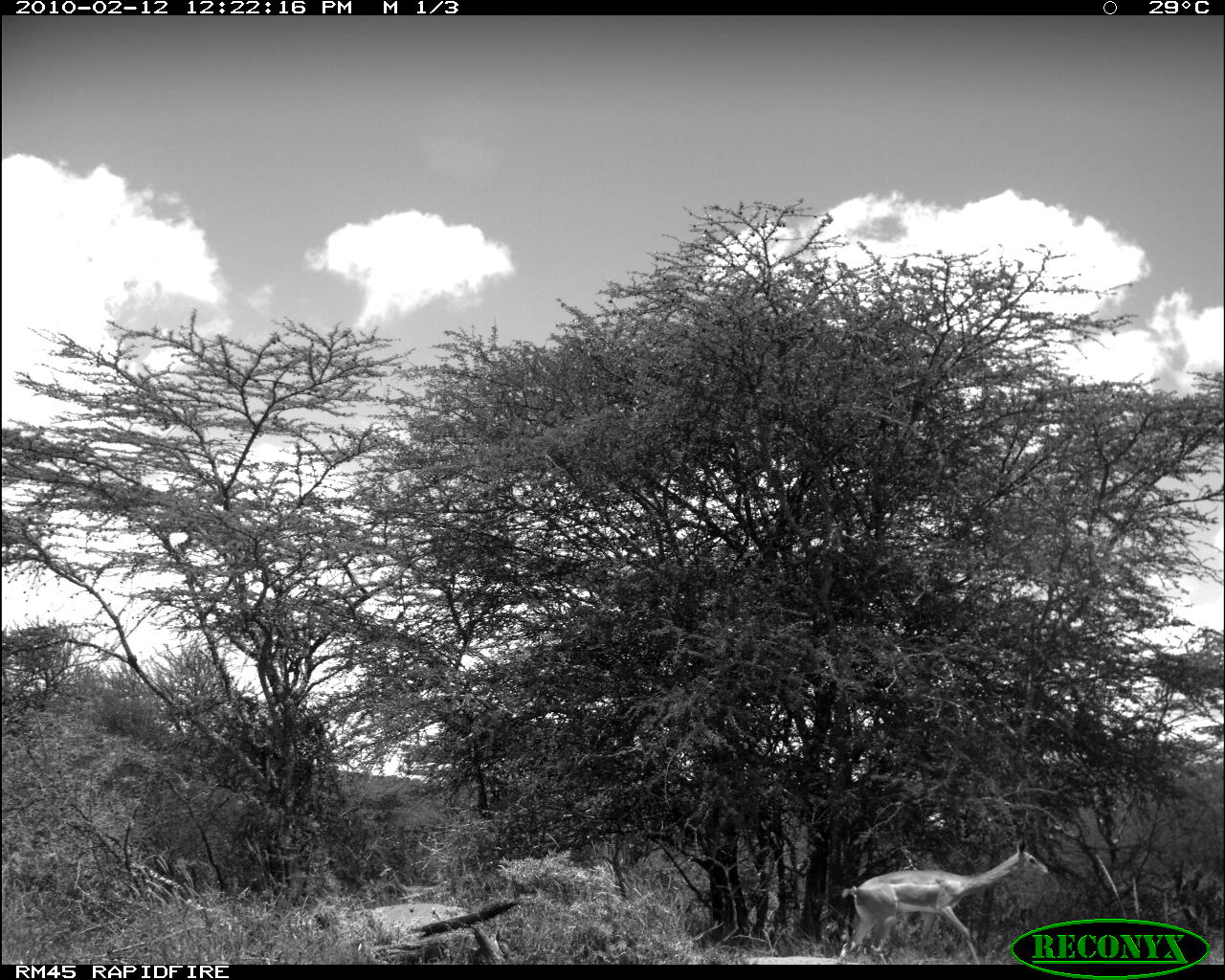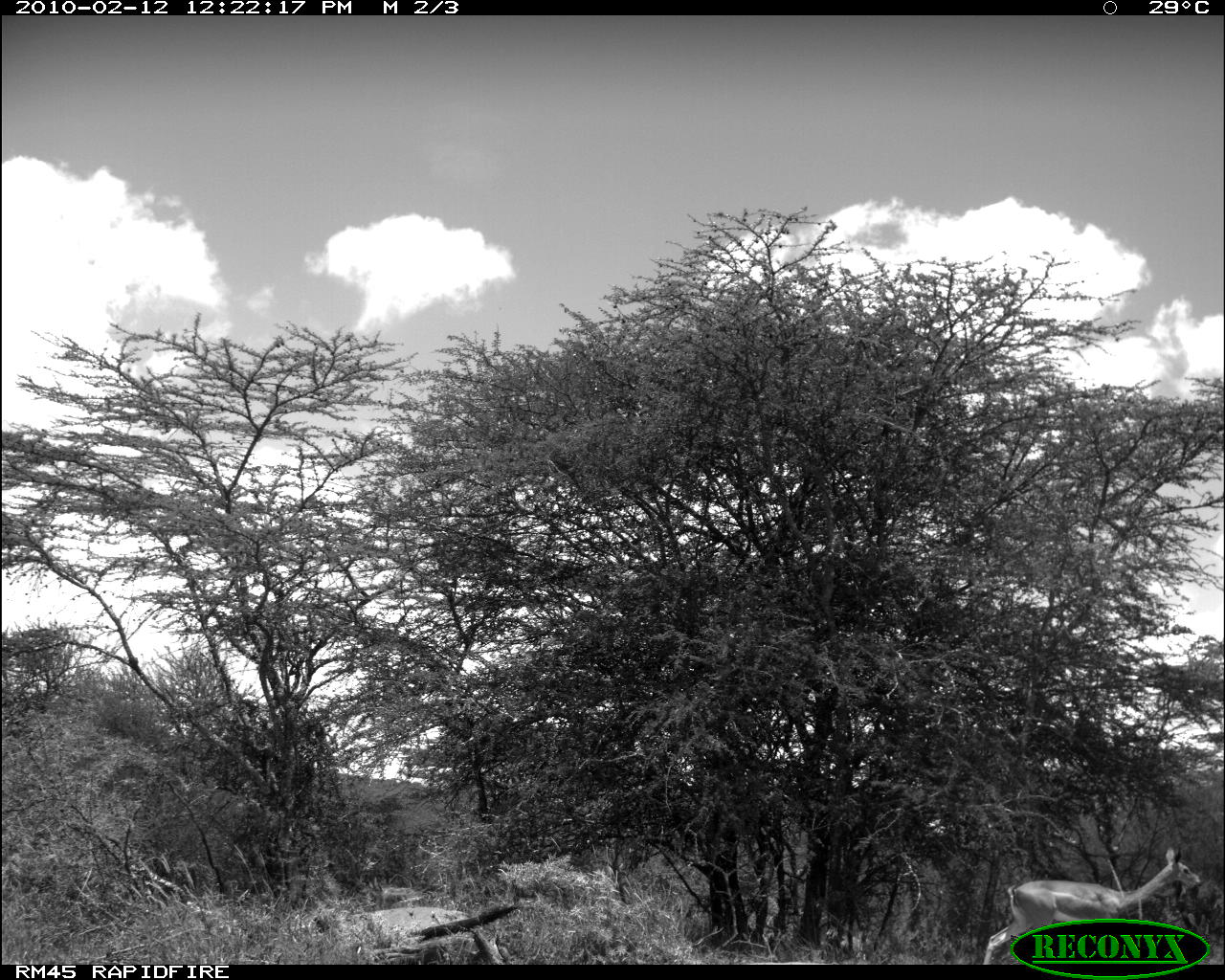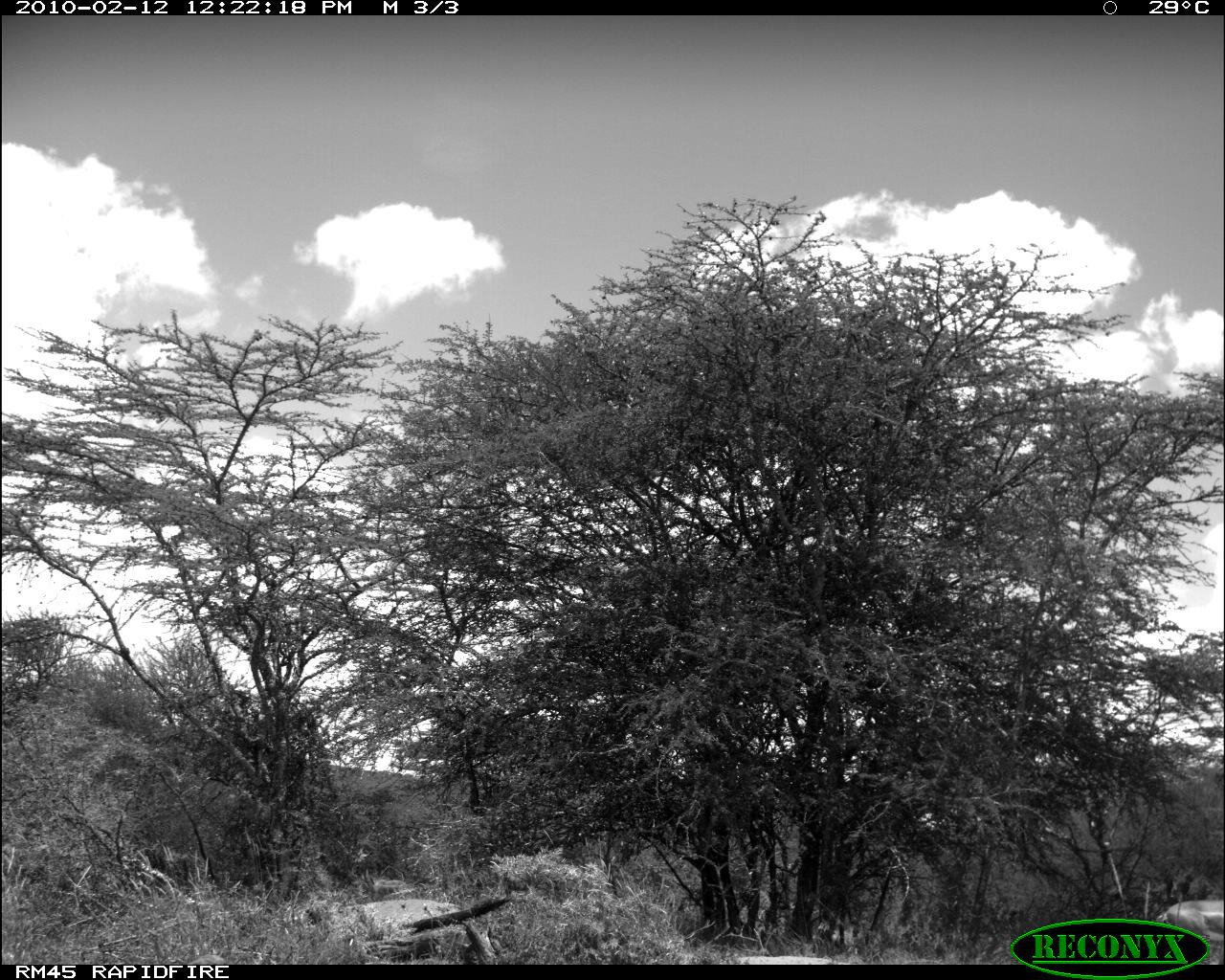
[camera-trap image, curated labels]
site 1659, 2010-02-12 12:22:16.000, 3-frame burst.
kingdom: Animalia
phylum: Chordata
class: Mammalia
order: Artiodactyla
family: Bovidae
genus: Litocranius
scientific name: Litocranius walleri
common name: gerenuk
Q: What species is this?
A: Litocranius walleri (gerenuk).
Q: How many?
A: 1.